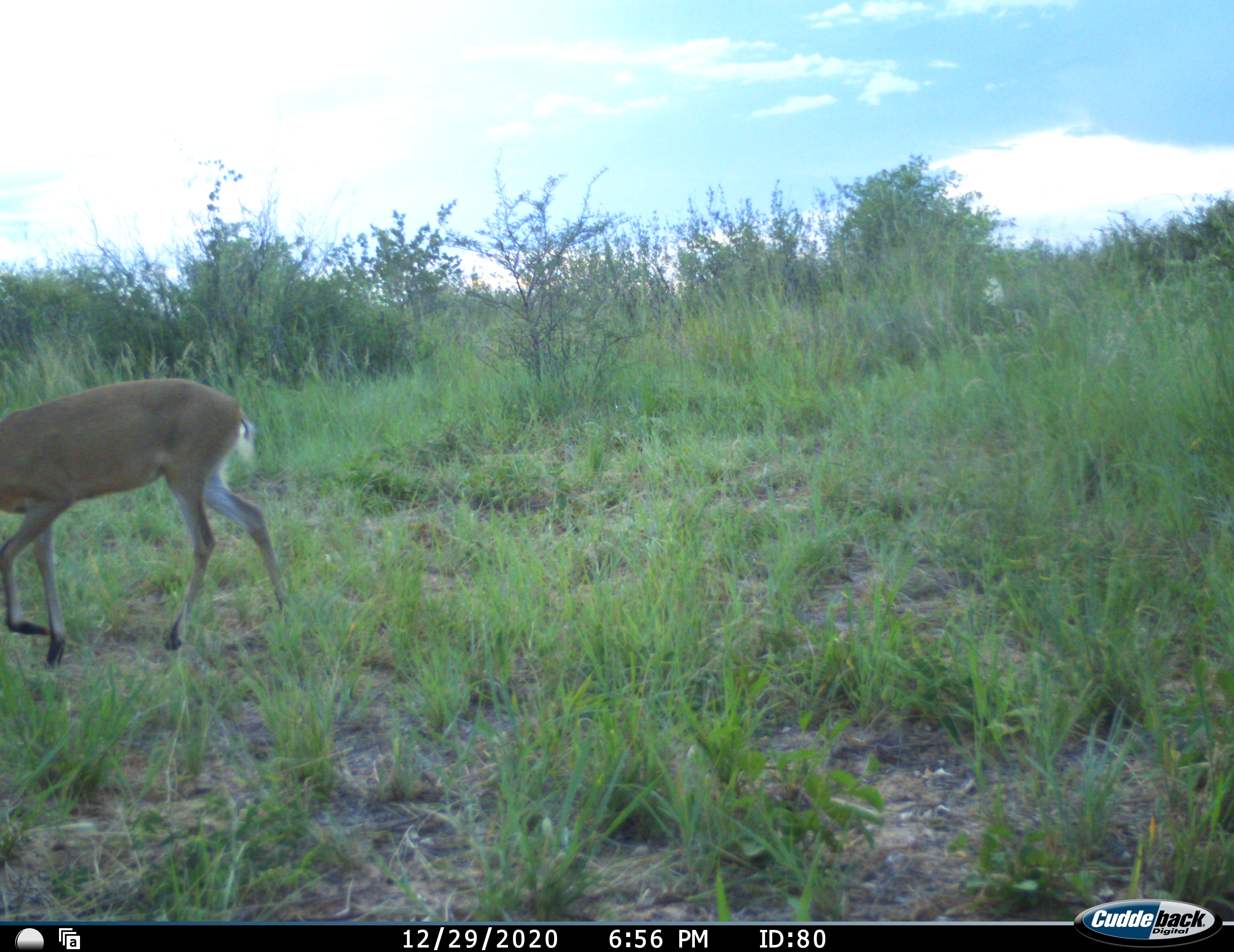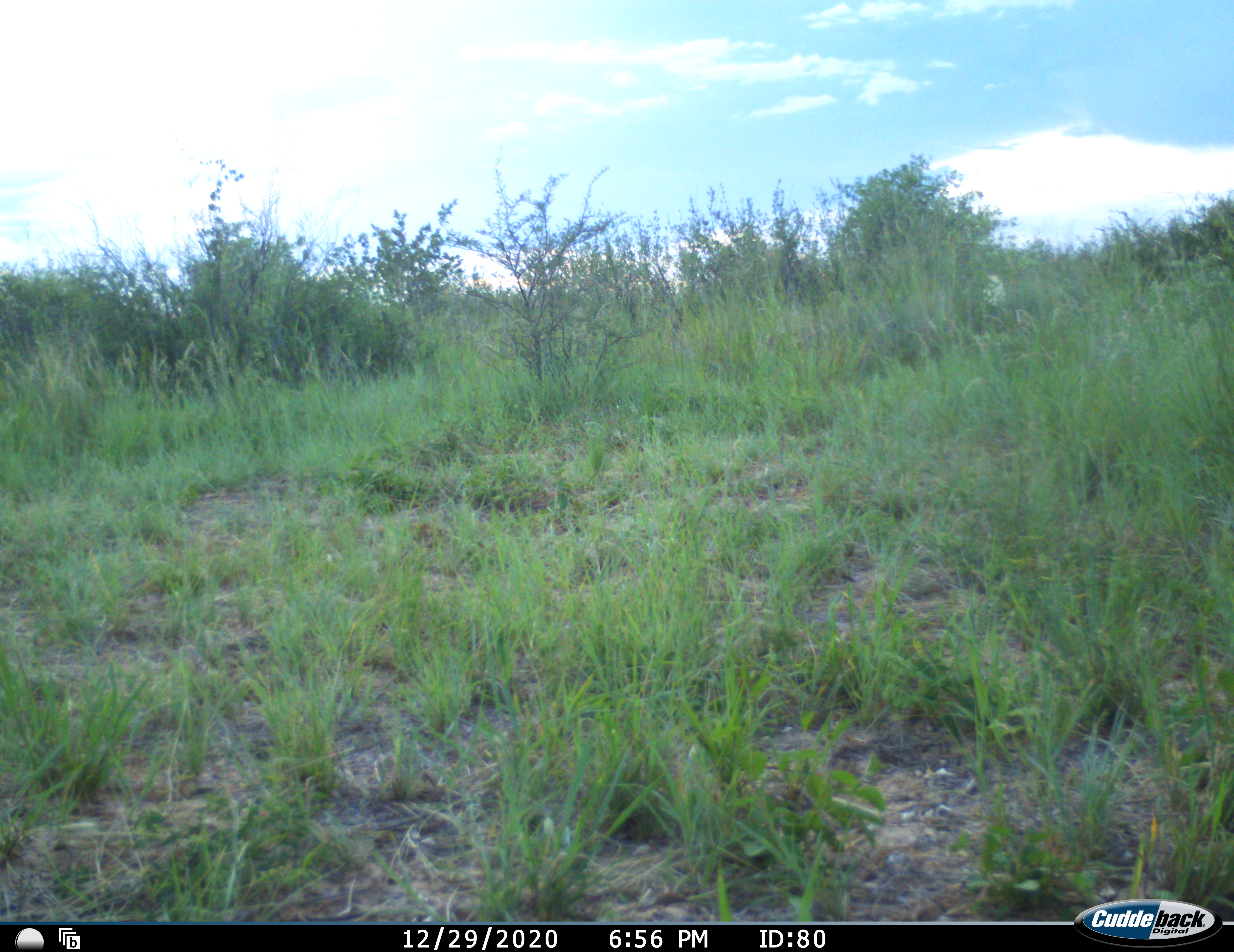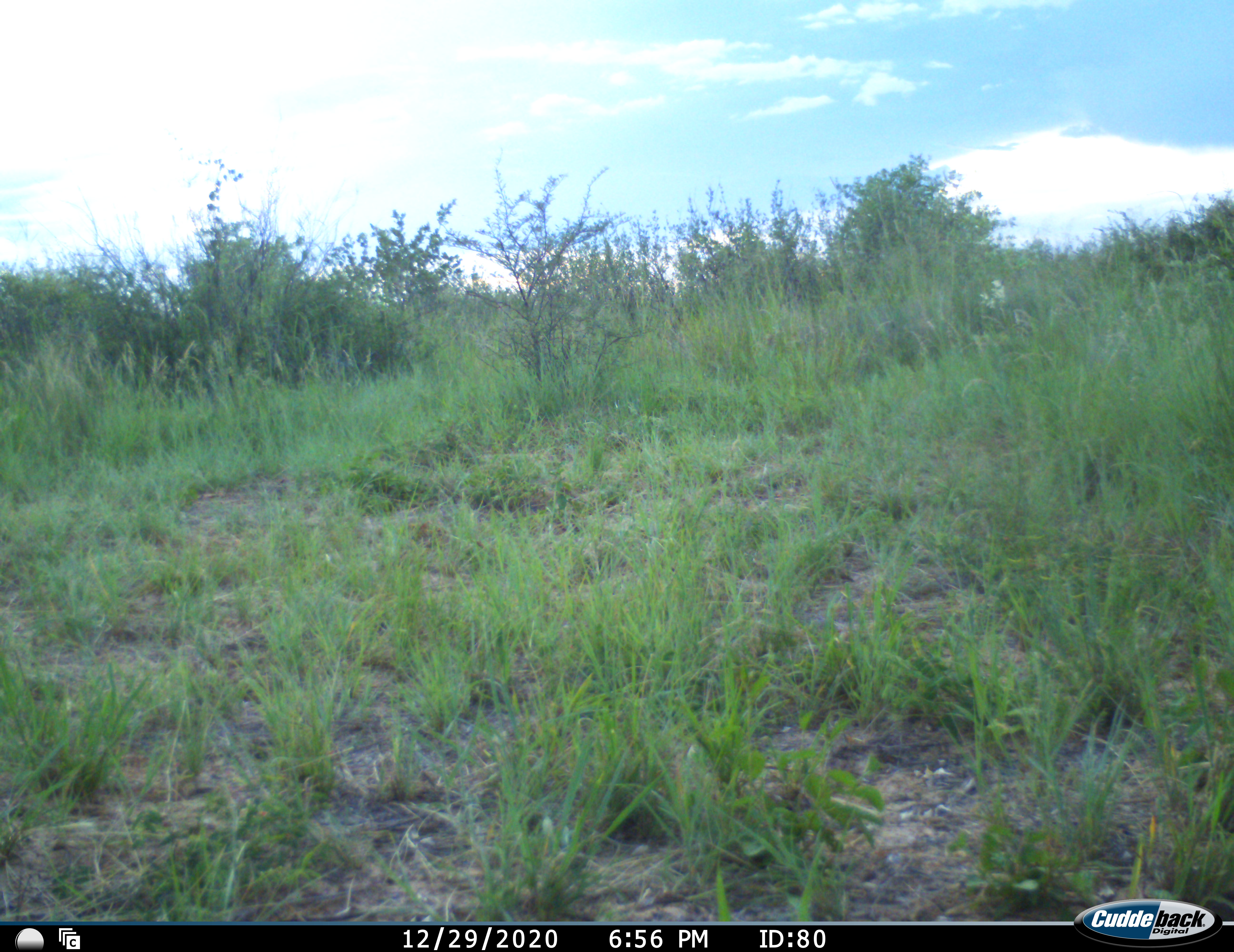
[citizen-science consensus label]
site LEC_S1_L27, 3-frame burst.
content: unidentified animal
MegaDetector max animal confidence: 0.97